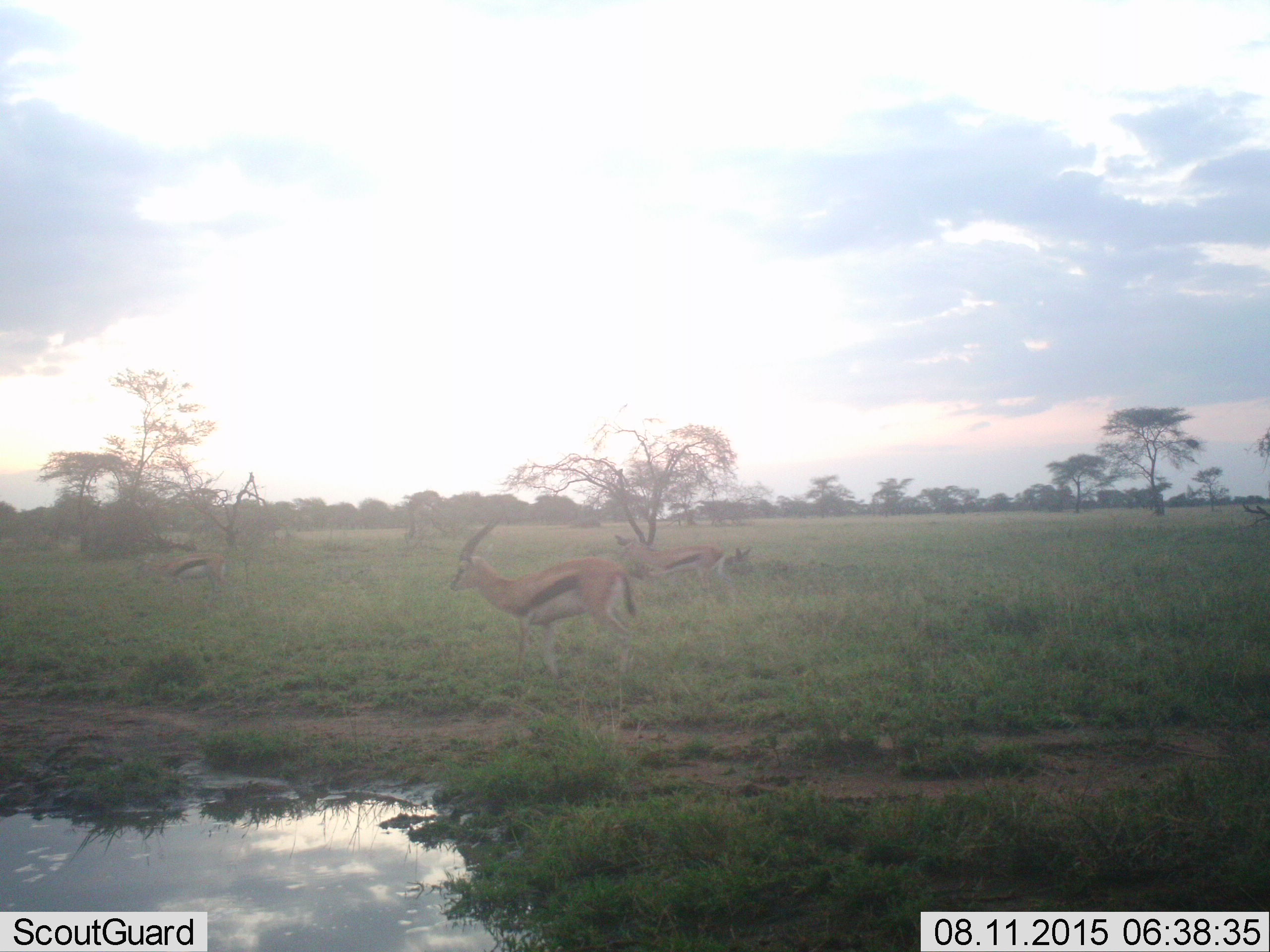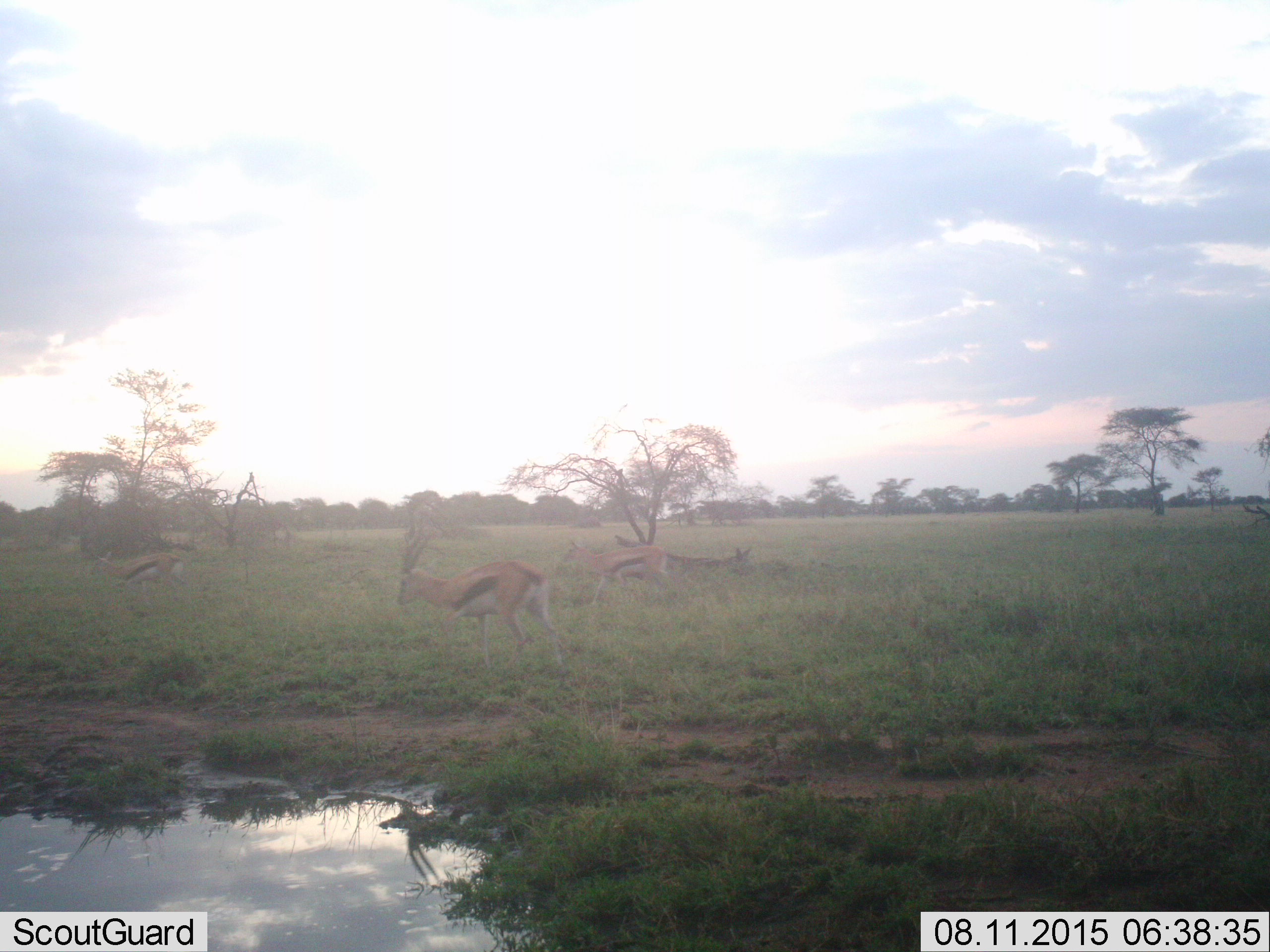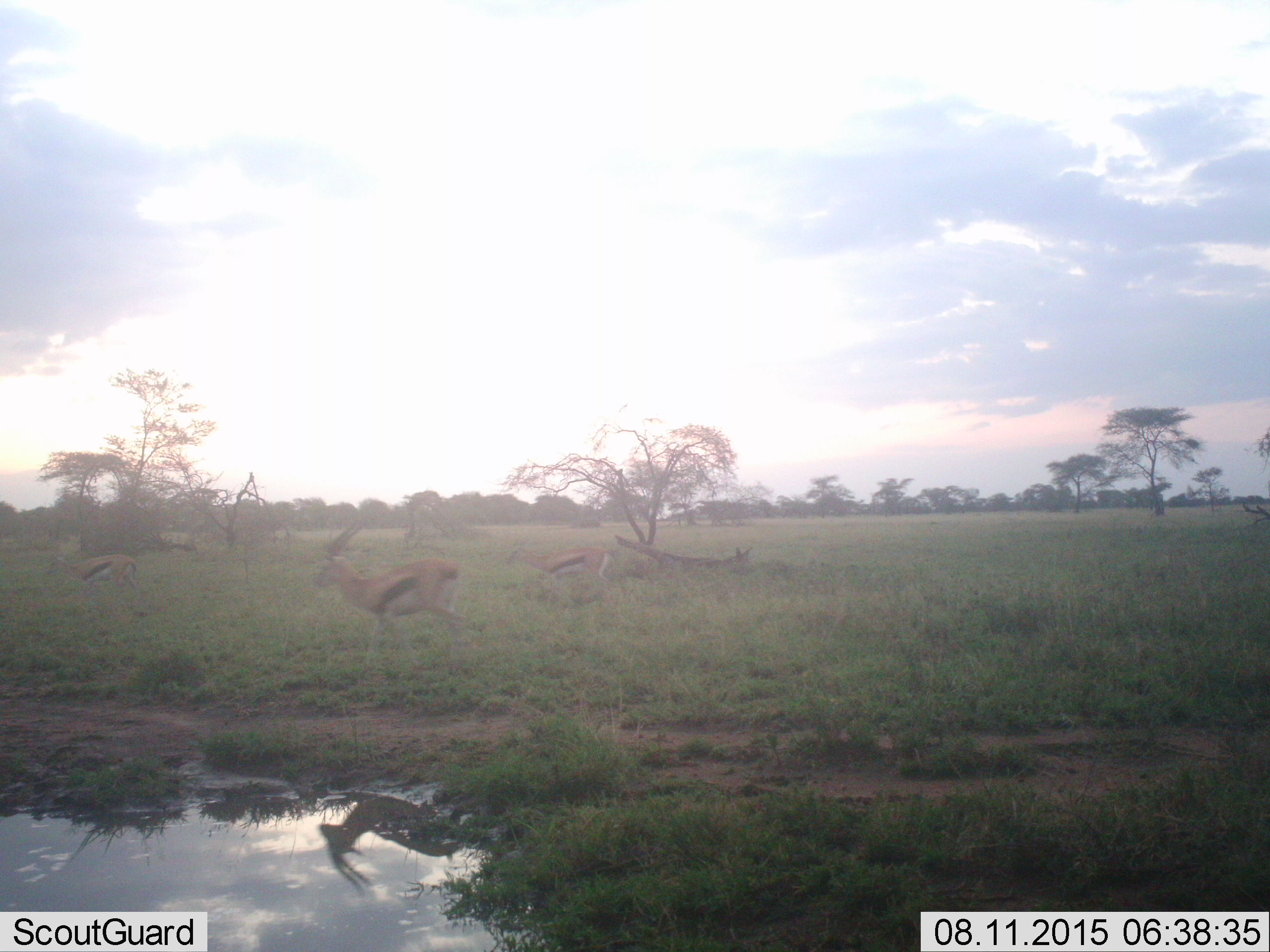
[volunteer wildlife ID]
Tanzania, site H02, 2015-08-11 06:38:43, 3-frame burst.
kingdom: Animalia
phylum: Chordata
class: Mammalia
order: Artiodactyla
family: Bovidae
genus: Eudorcas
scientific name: Eudorcas thomsonii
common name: thomson's gazelle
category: gazellethomsons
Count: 3.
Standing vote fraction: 33%.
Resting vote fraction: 0%.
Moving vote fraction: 67%.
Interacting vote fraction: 0%.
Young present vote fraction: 0%.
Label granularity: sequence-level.